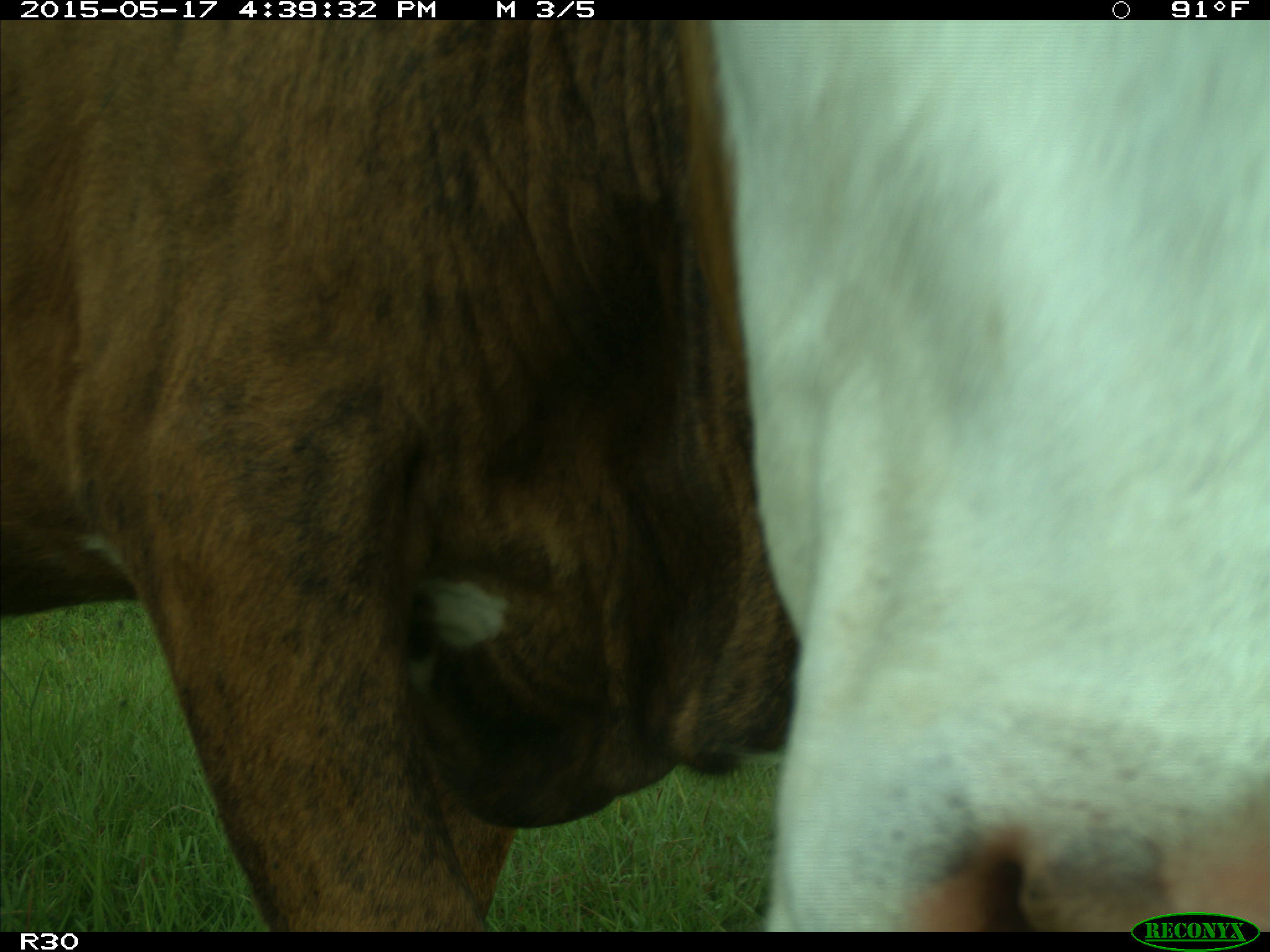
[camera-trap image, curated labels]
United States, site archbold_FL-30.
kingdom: Animalia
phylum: Chordata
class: Mammalia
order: Artiodactyla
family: Bovidae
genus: Bos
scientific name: Bos taurus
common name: domestic cow